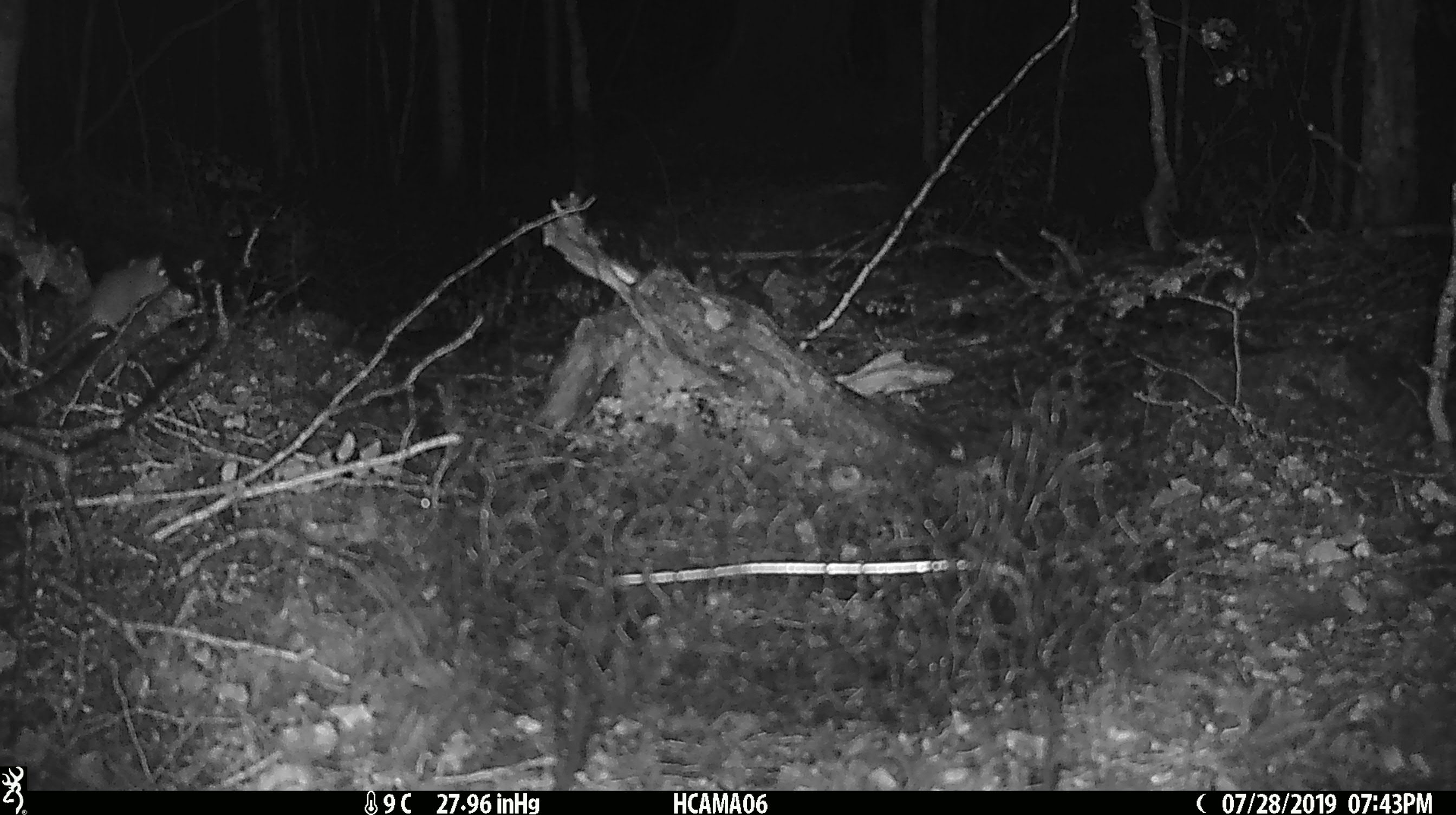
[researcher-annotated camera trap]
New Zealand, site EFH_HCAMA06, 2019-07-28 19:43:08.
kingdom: Animalia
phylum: Chordata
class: Mammalia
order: Rodentia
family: Muridae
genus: Mus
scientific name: Mus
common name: mouse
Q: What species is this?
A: Mouse (Mus).